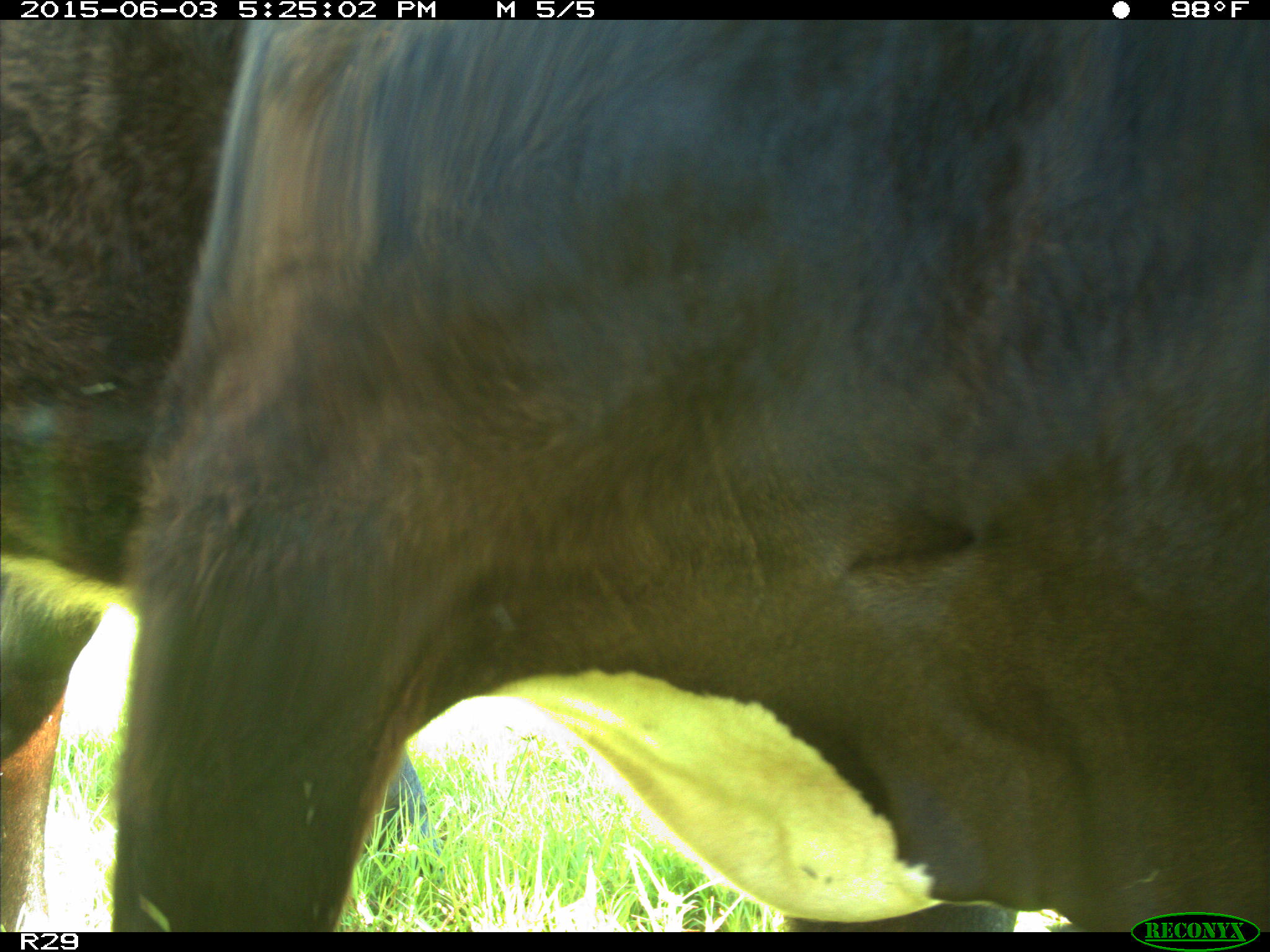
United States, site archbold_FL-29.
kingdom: Animalia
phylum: Chordata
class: Mammalia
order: Artiodactyla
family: Bovidae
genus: Bos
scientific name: Bos taurus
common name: domestic cow